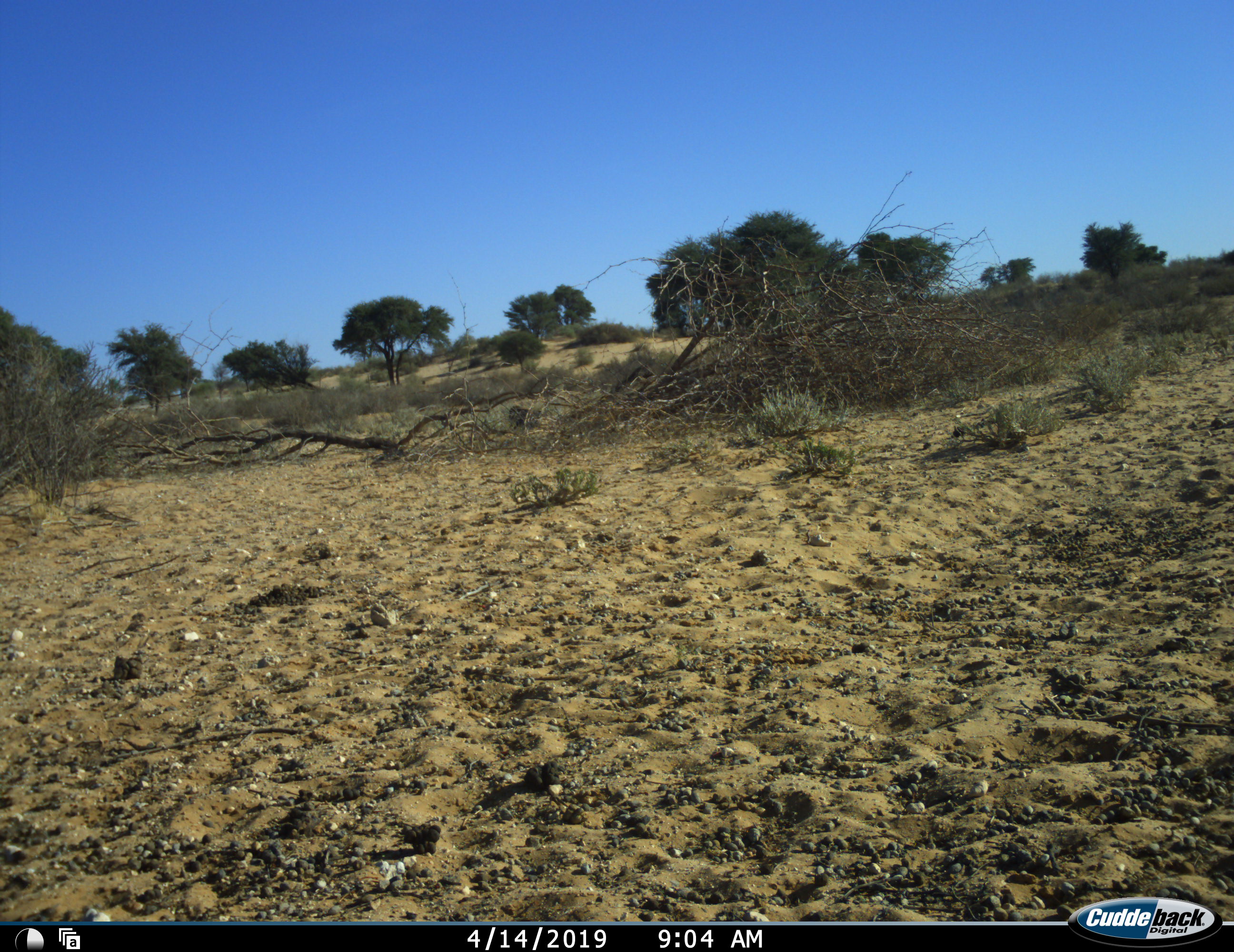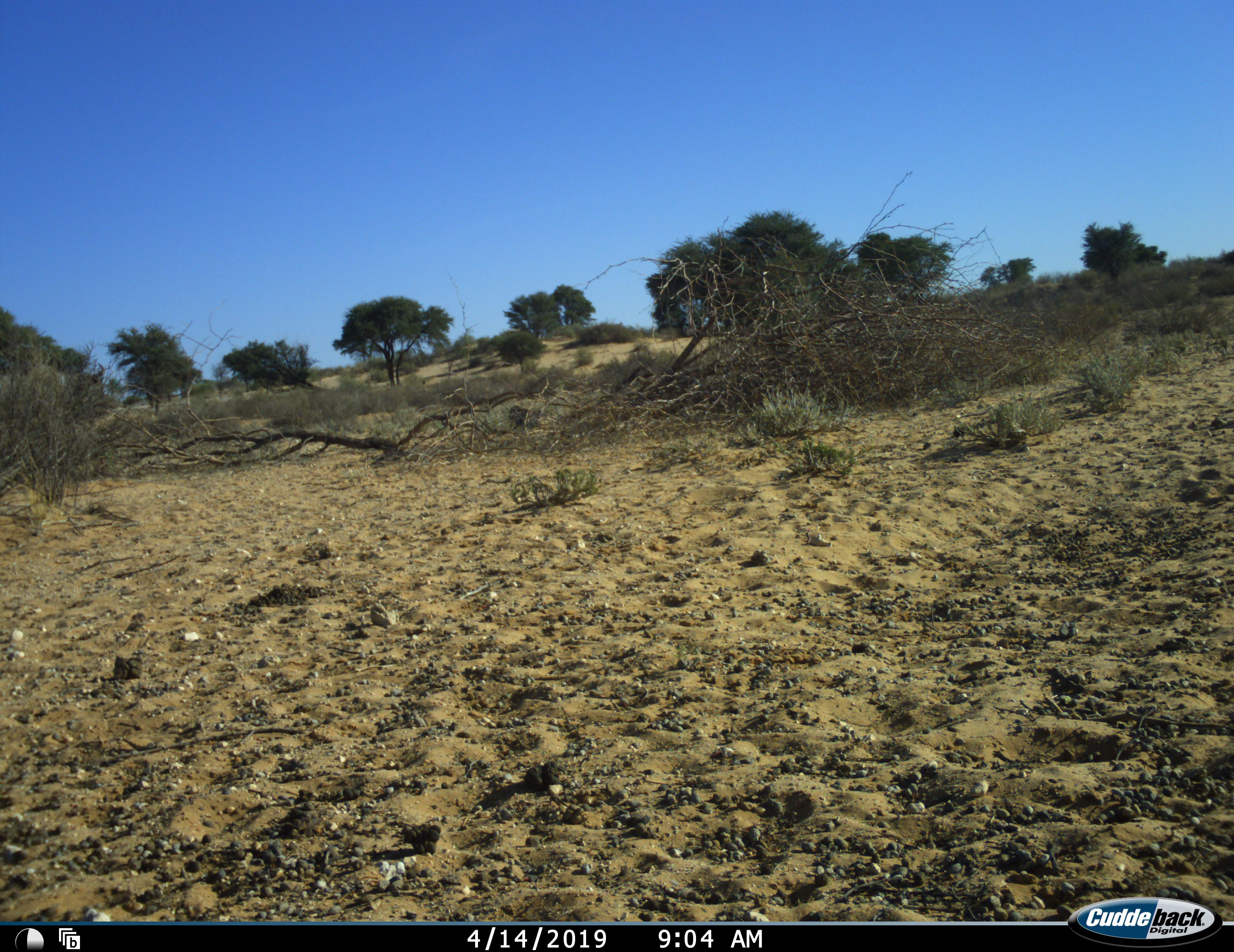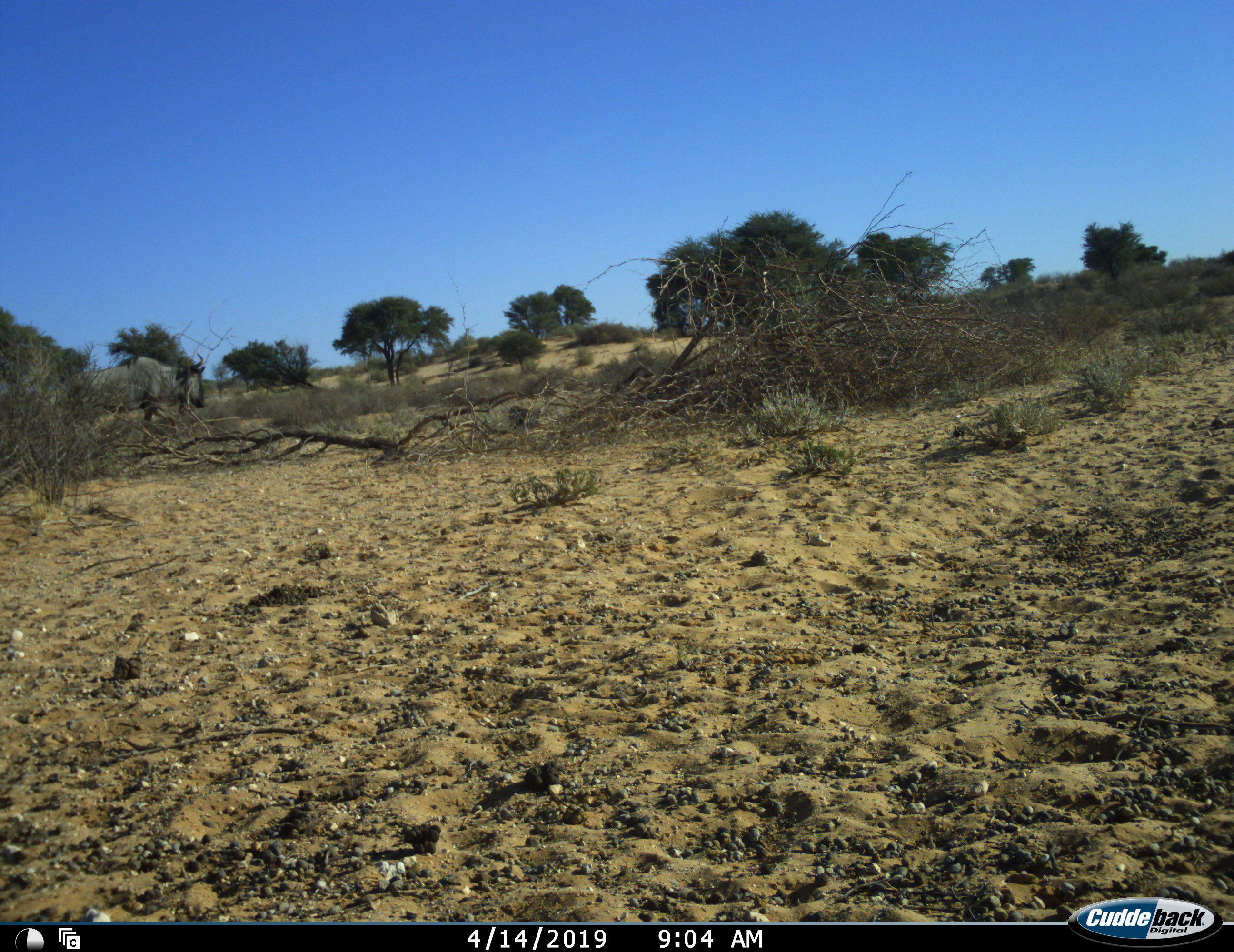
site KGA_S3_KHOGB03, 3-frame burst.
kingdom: Animalia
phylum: Chordata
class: Mammalia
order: Artiodactyla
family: Bovidae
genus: Connochaetes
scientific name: Connochaetes taurinus taurinus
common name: blue wildebeest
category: wildebeestblue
Wildebeestblue (blue wildebeest) (Connochaetes taurinus taurinus), count 1. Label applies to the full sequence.